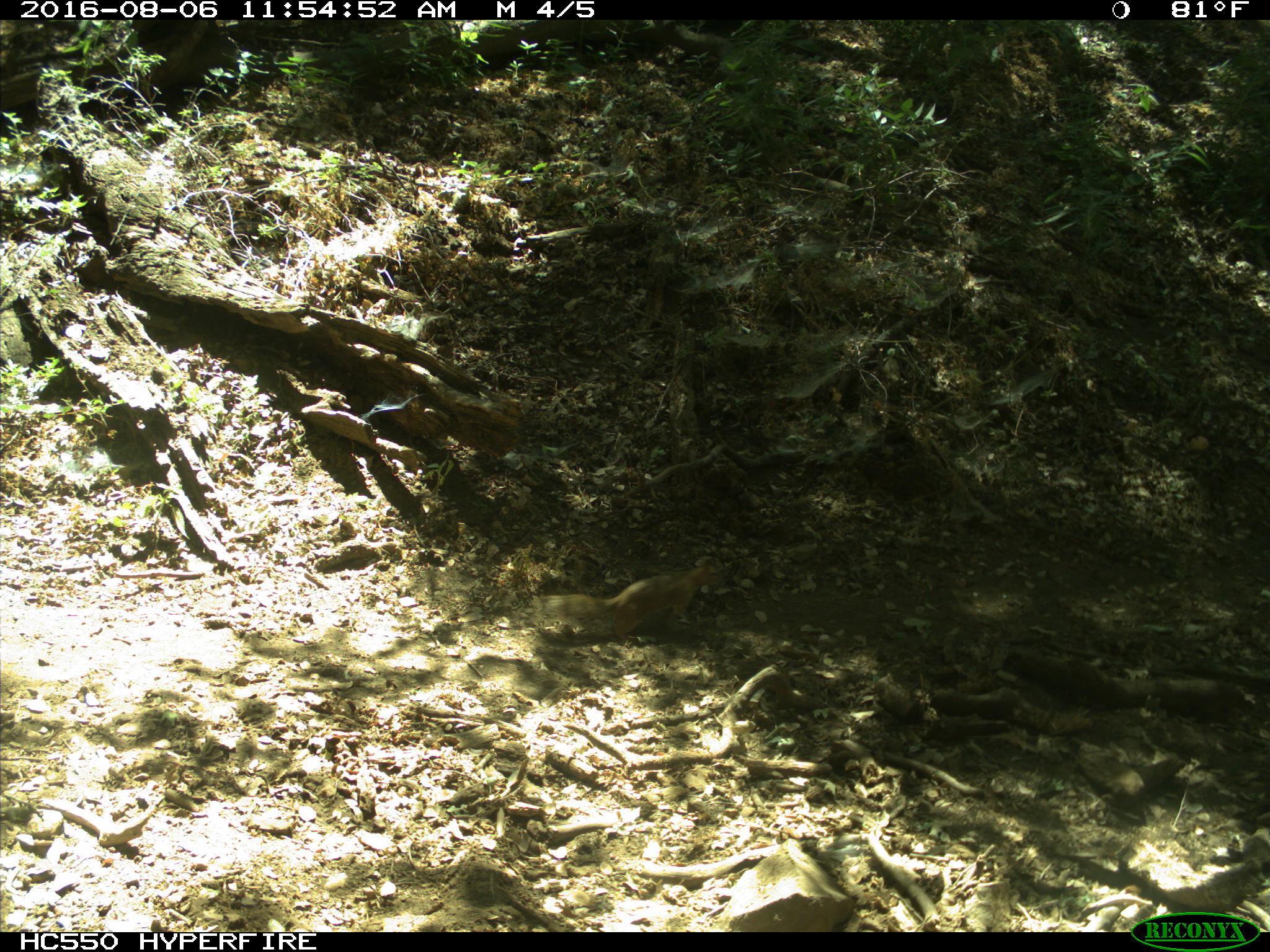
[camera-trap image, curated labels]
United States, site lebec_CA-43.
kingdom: Animalia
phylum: Chordata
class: Mammalia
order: Rodentia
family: Sciuridae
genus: Otospermophilus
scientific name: Otospermophilus beecheyi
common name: california ground squirrel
Otospermophilus beecheyi (california ground squirrel).